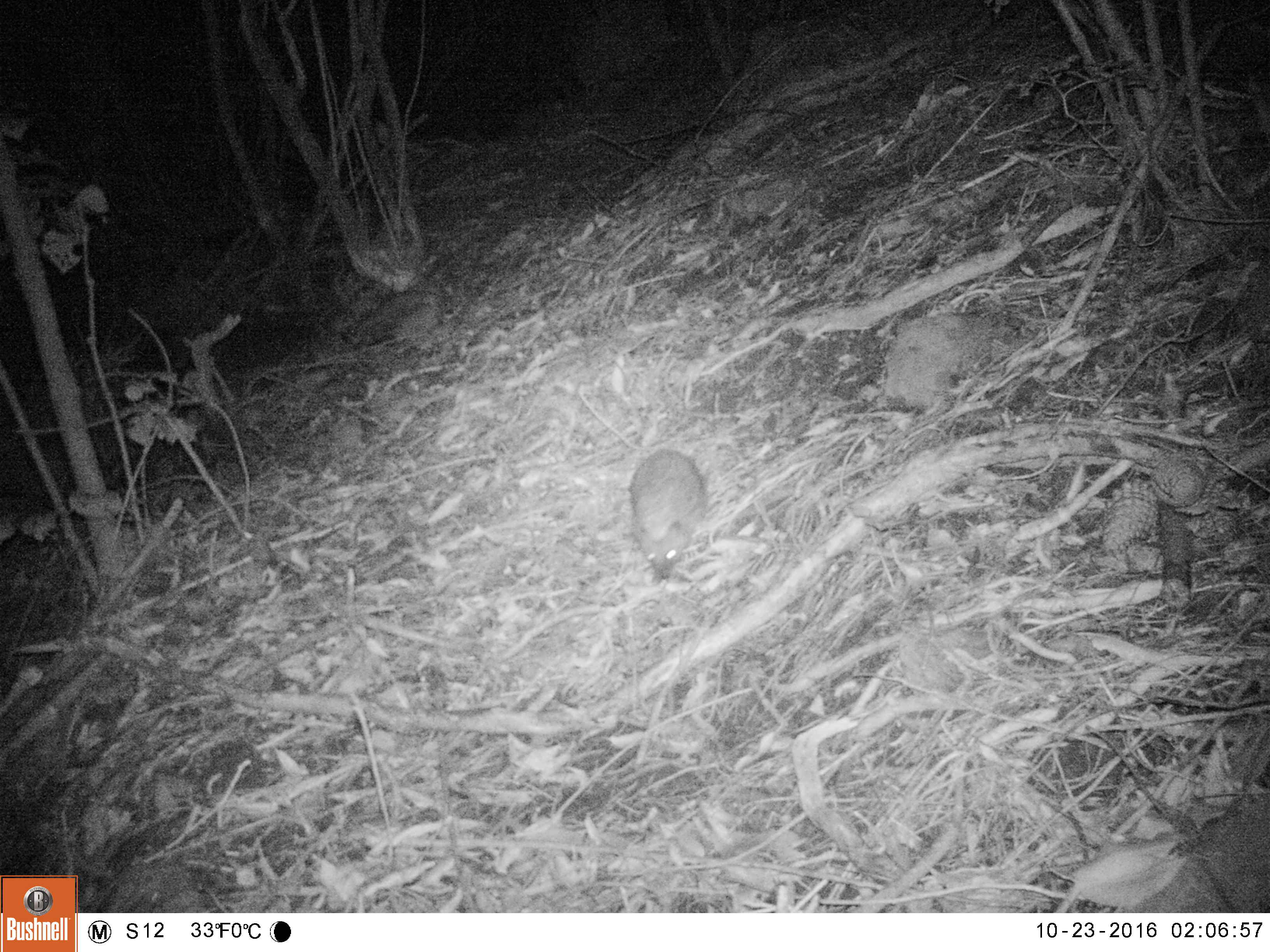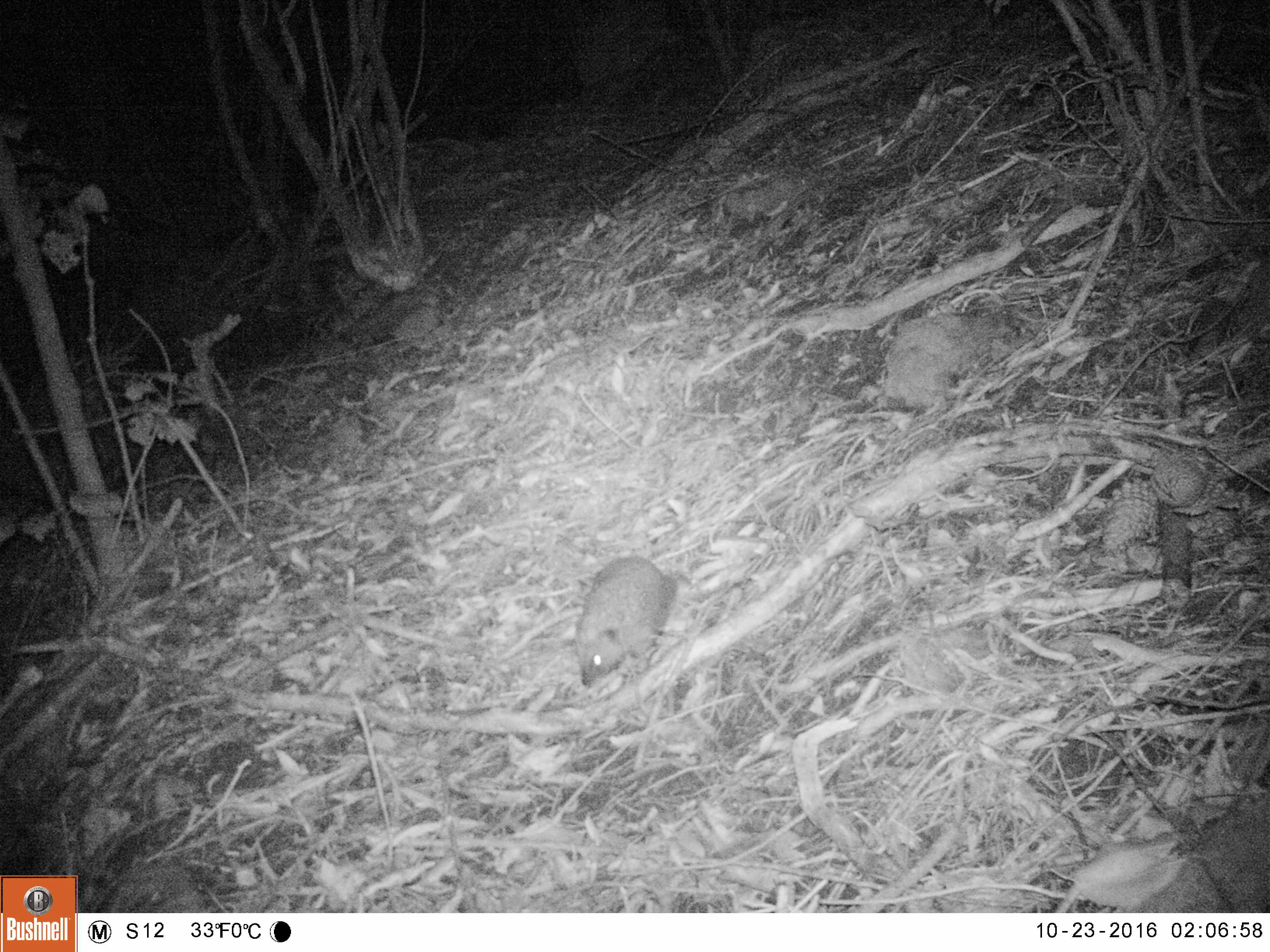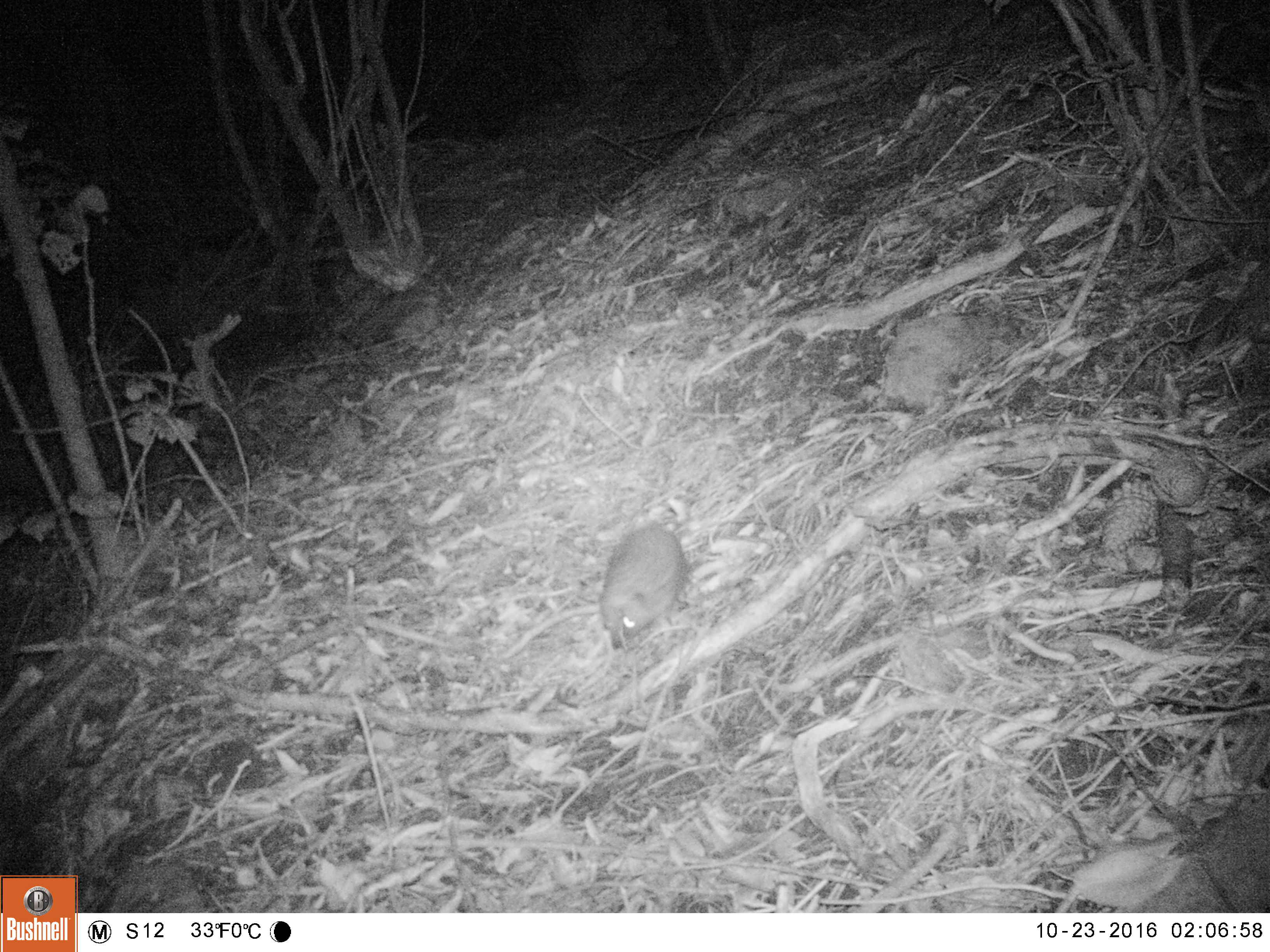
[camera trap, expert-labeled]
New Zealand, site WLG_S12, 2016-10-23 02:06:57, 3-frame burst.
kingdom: Animalia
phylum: Chordata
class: Mammalia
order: Eulipotyphla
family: Erinaceidae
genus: Erinaceus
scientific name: Erinaceus europaeus europaeus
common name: european hedgehog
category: hedgehog